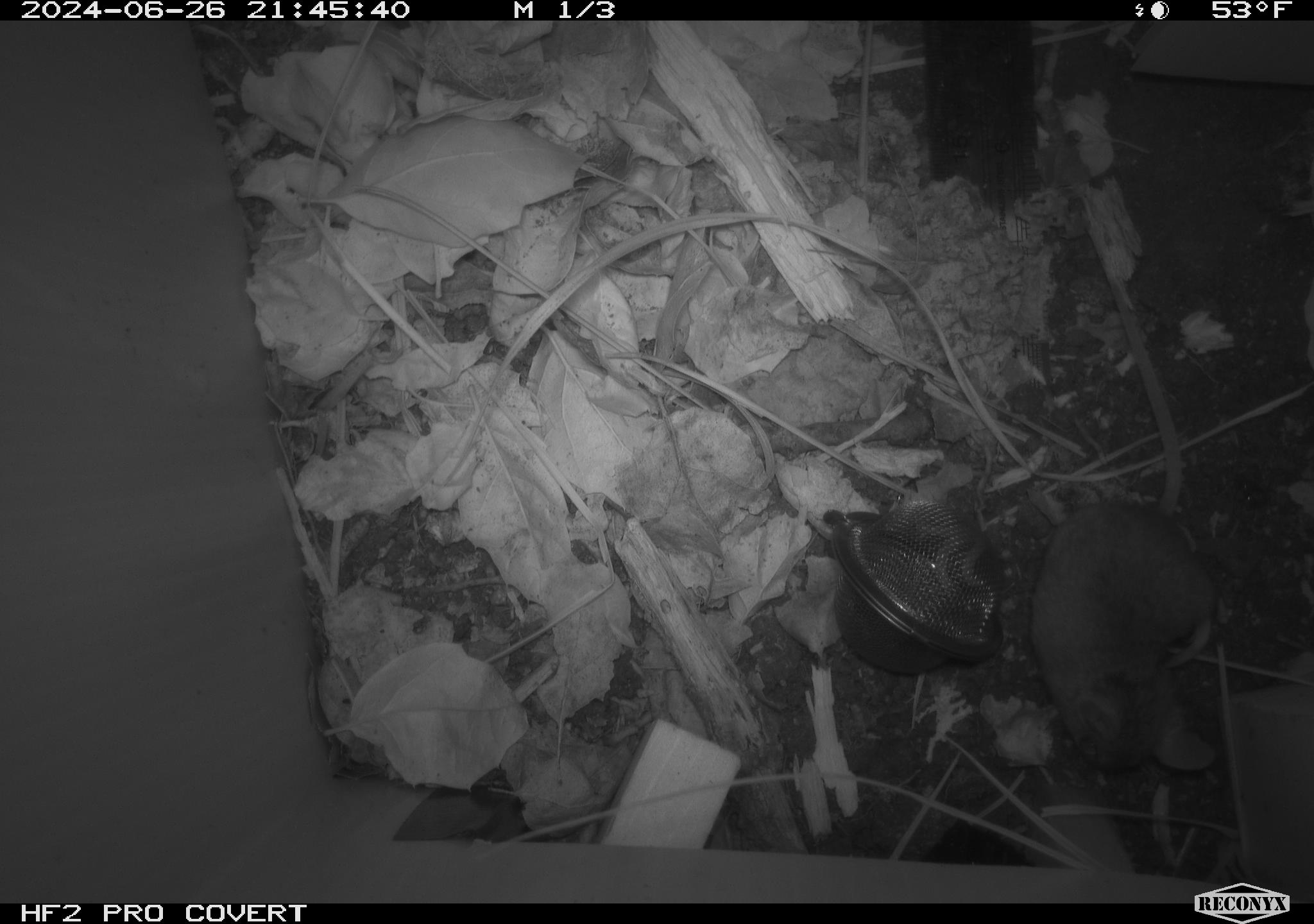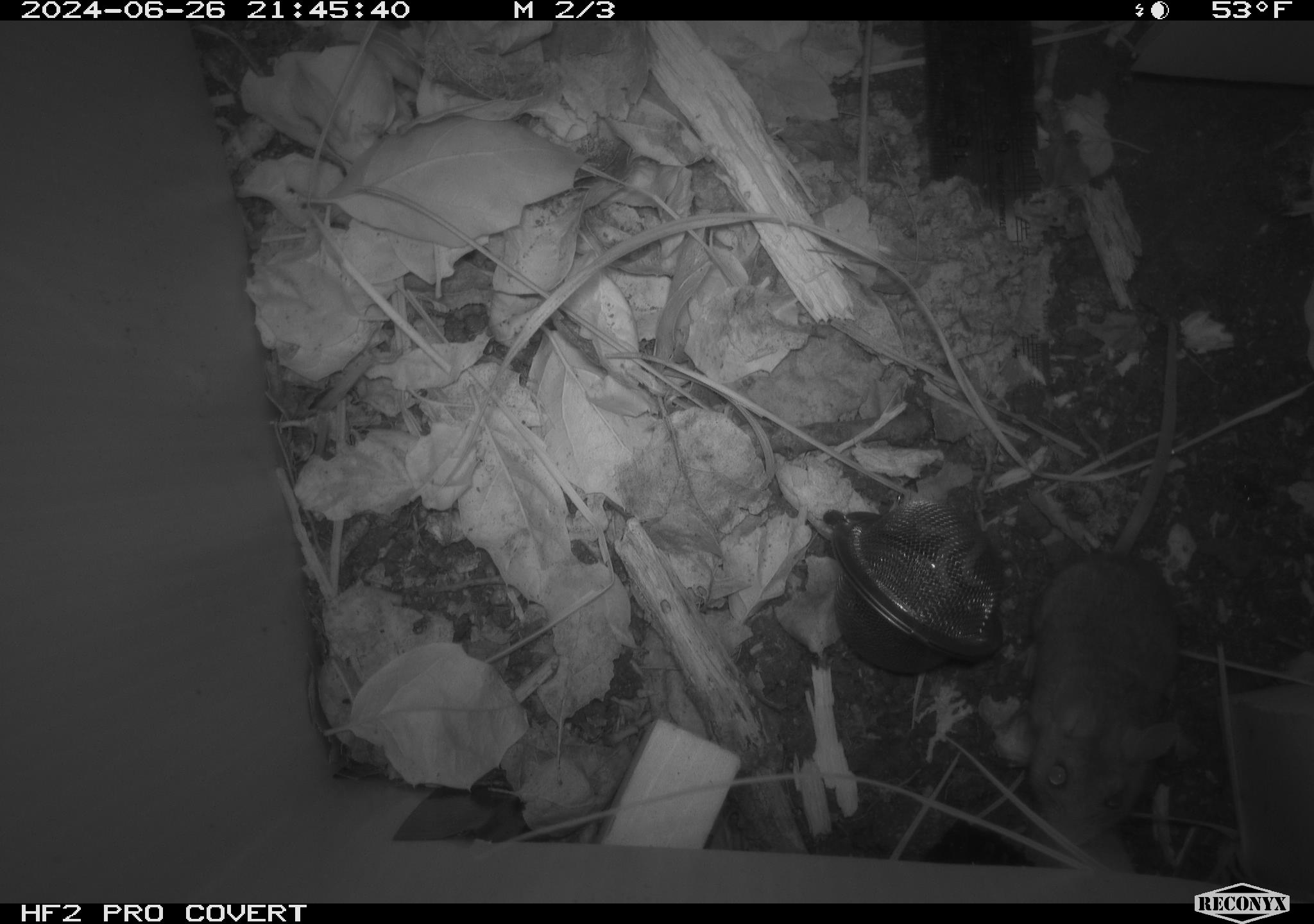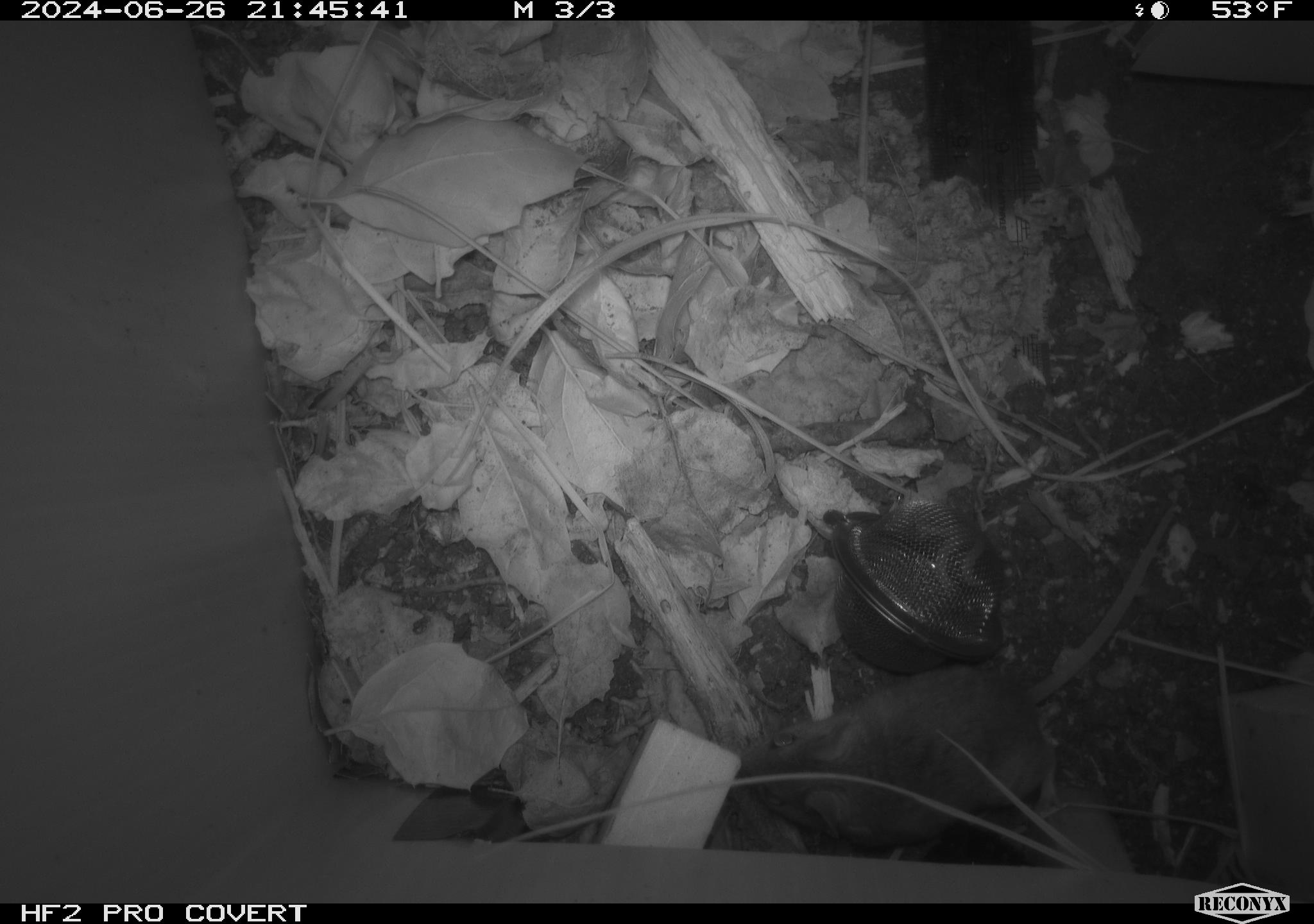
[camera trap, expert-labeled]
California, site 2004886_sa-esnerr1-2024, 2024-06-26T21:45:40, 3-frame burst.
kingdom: Animalia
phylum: Chordata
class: Mammalia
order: Rodentia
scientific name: Rodentia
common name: rodent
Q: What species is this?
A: Rodent (Rodentia).